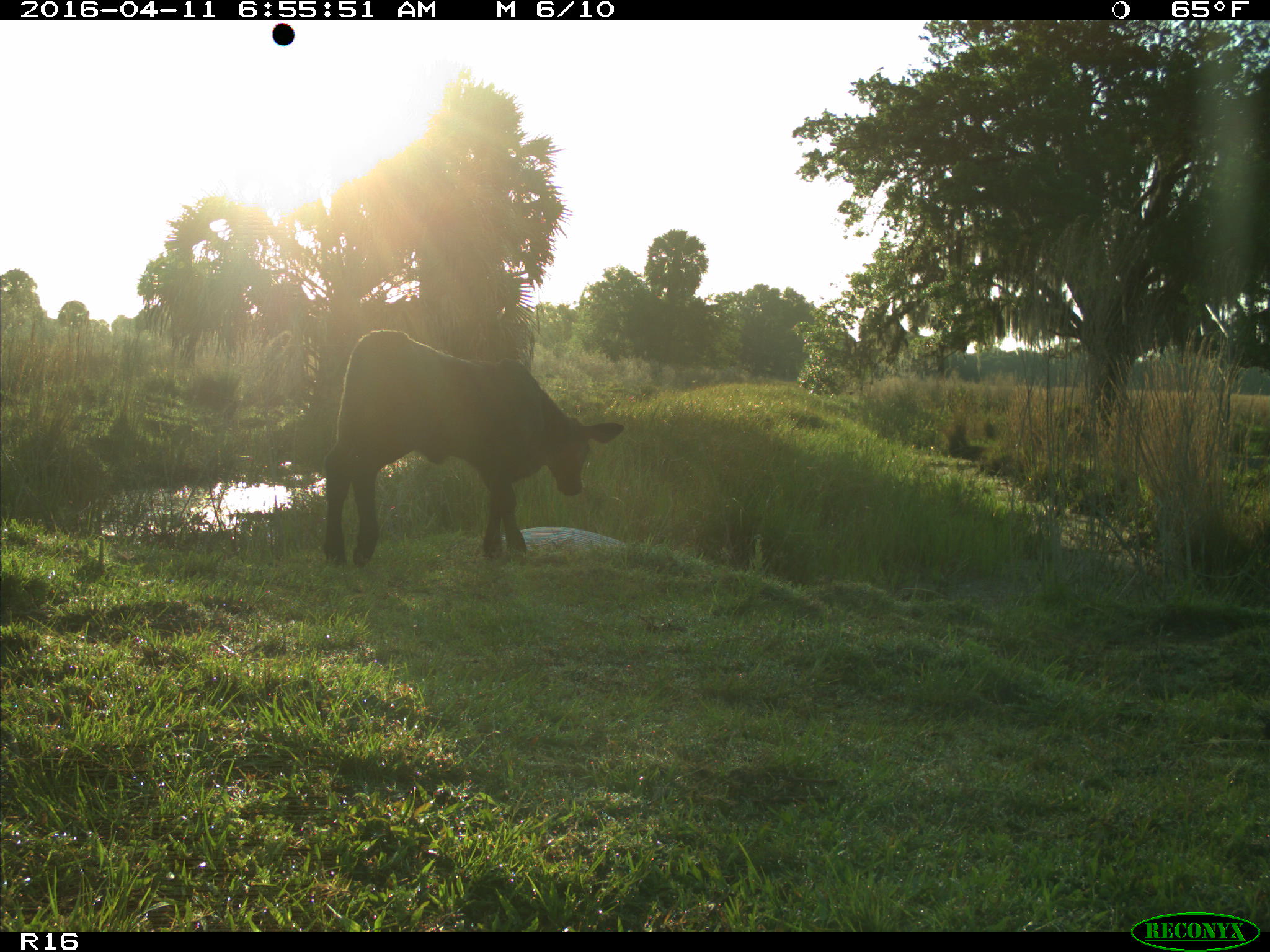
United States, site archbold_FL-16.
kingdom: Animalia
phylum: Chordata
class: Mammalia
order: Artiodactyla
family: Bovidae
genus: Bos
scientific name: Bos taurus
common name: domestic cow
Bos taurus (domestic cow).